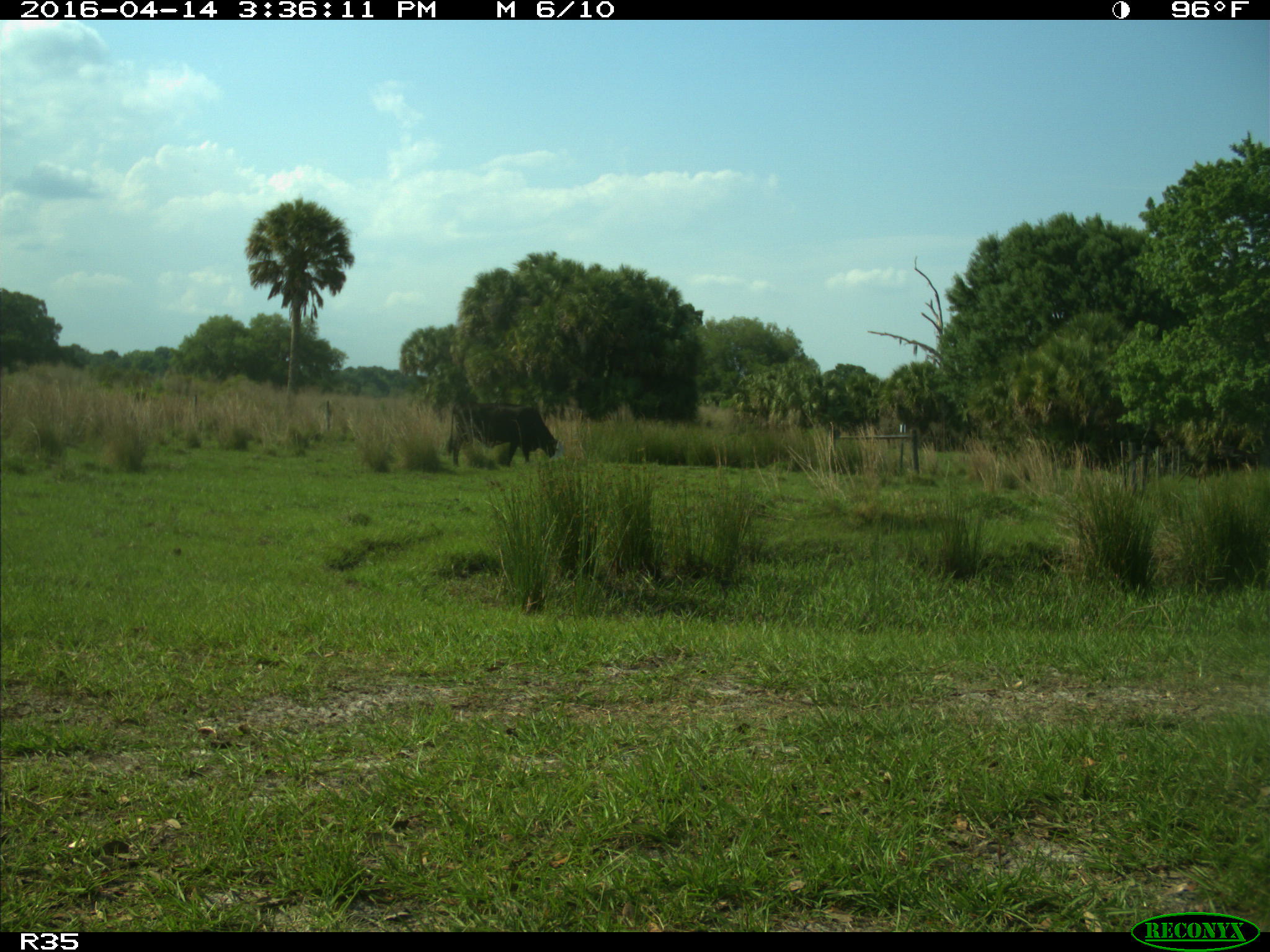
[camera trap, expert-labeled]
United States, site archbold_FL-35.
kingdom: Animalia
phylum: Chordata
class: Mammalia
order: Artiodactyla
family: Bovidae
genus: Bos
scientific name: Bos taurus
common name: domestic cow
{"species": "Bos taurus (domestic cow)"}